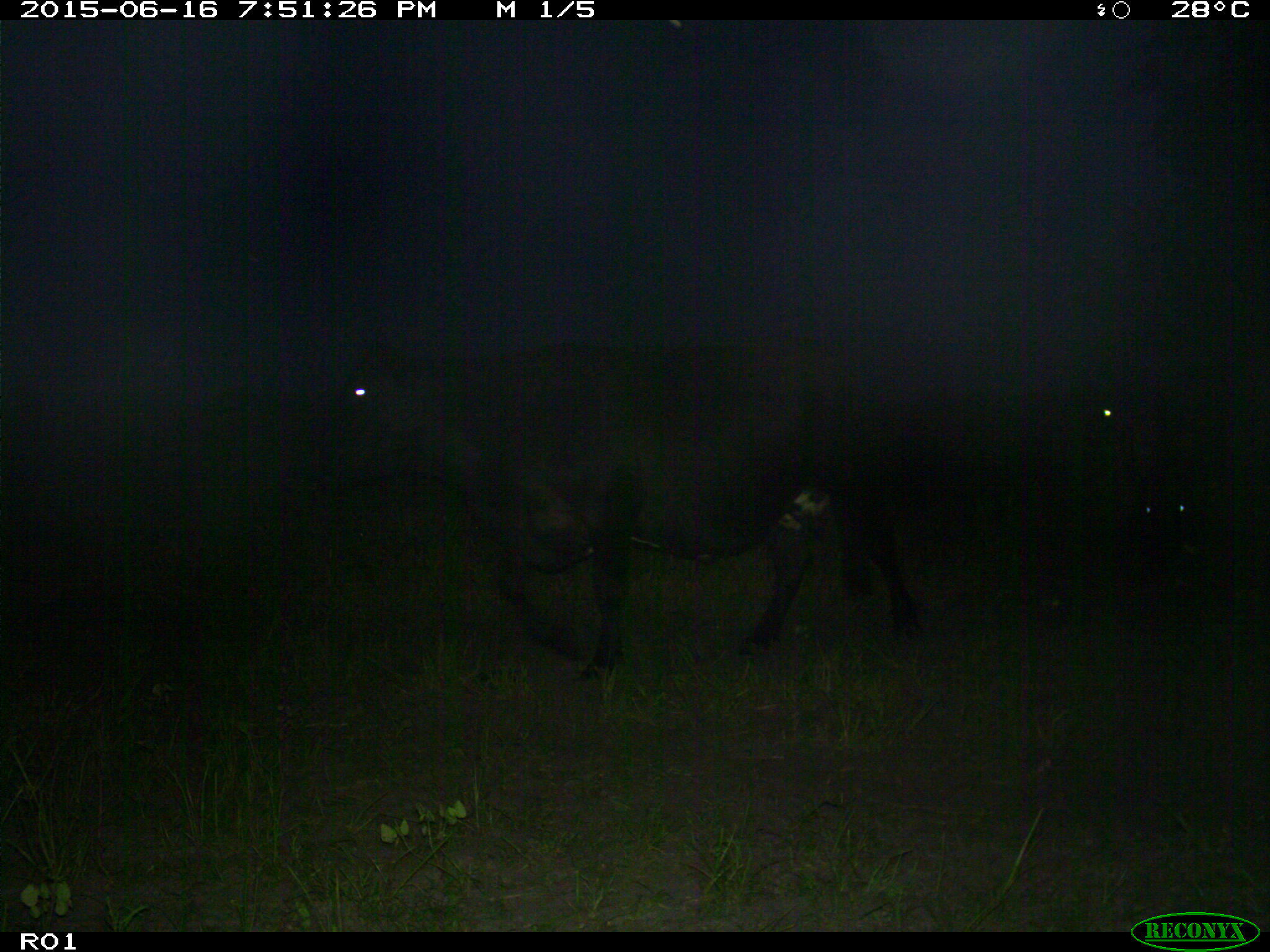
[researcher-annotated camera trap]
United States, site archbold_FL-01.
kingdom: Animalia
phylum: Chordata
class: Mammalia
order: Artiodactyla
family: Bovidae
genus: Bos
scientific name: Bos taurus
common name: domestic cow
Bos taurus (domestic cow).